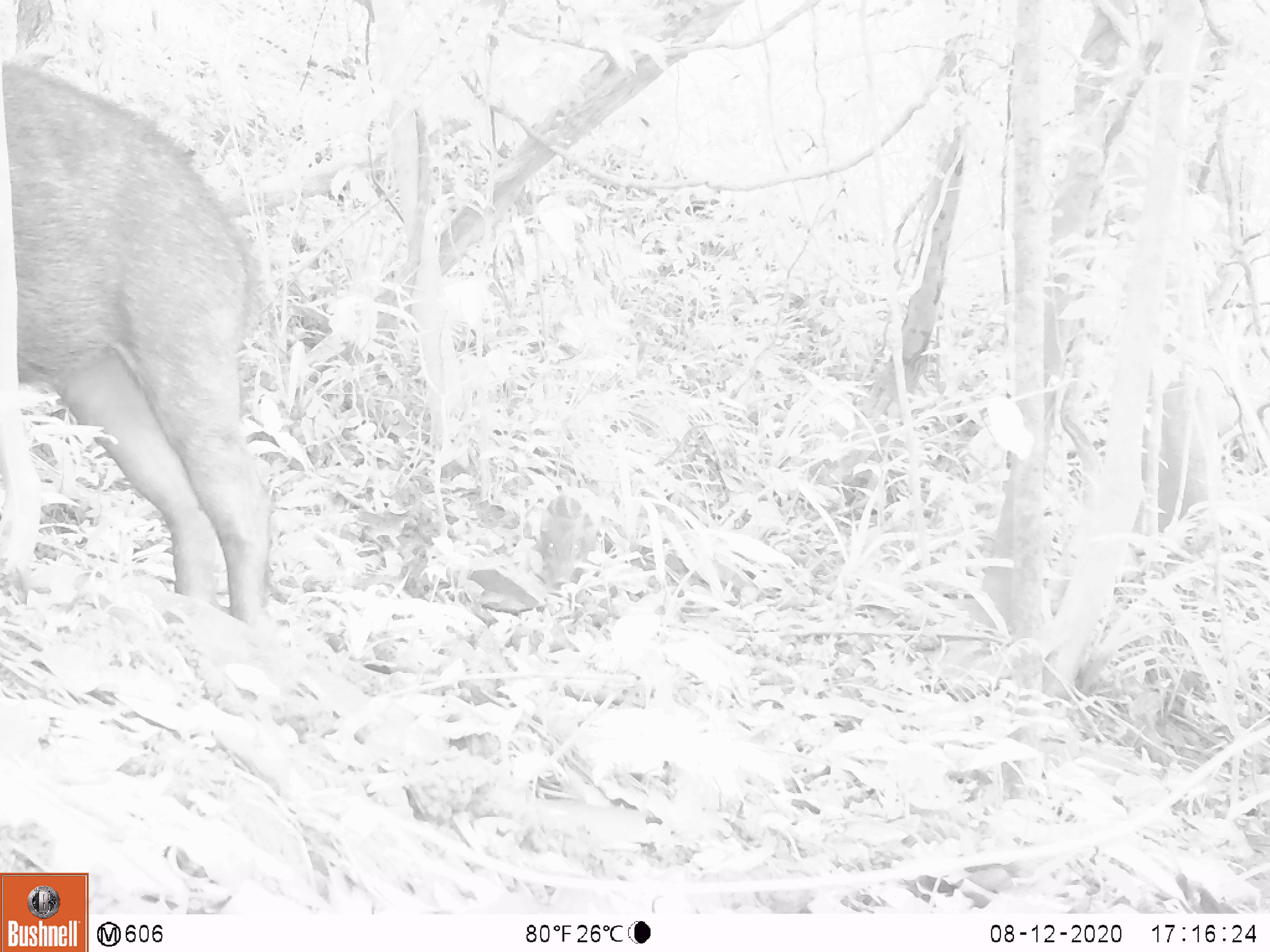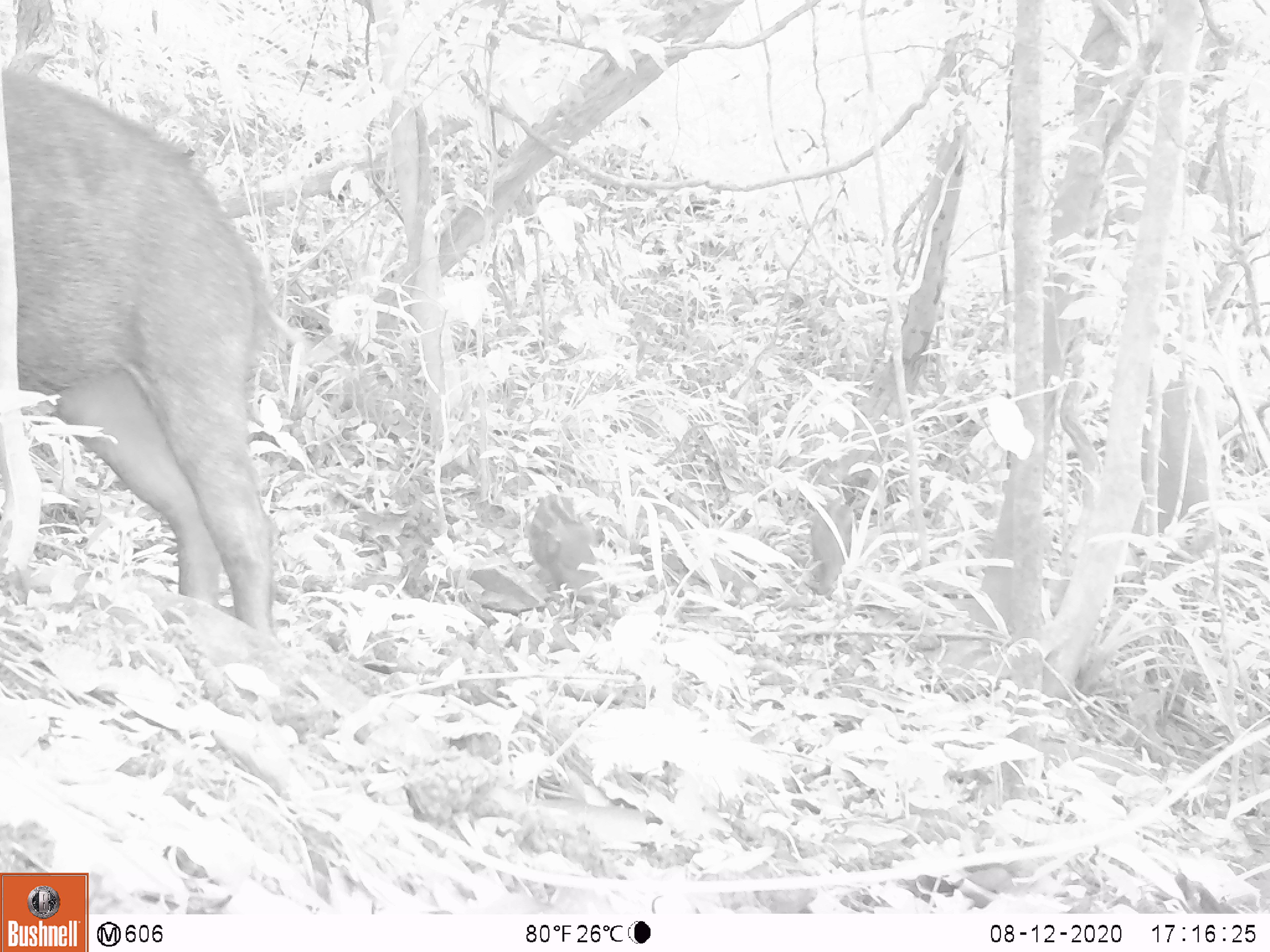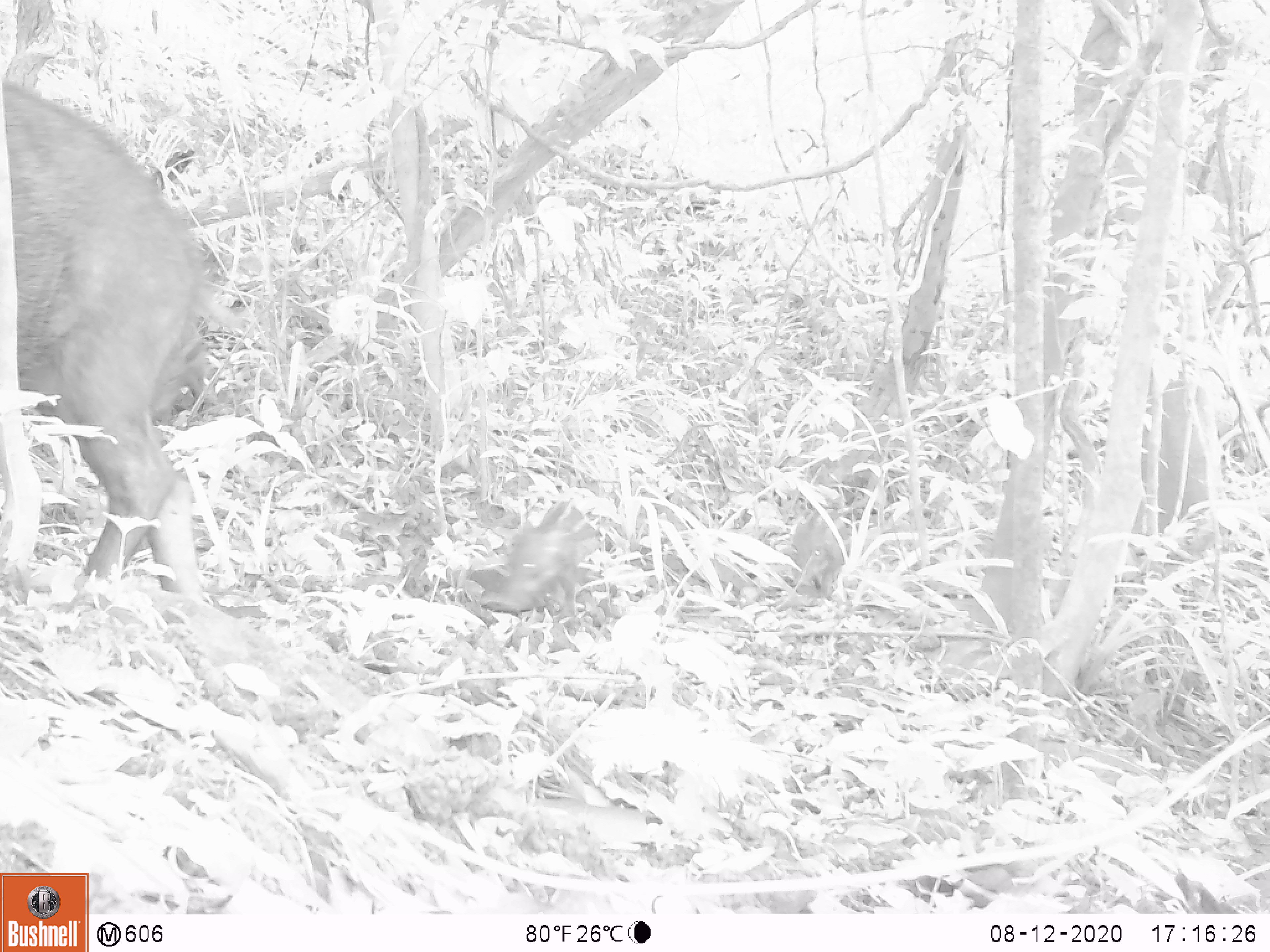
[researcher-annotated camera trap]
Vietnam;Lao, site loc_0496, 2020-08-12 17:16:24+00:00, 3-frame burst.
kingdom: Animalia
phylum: Chordata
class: Mammalia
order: Artiodactyla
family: Suidae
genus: Sus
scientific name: Sus scrofa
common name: eurasian wild pig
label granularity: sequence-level